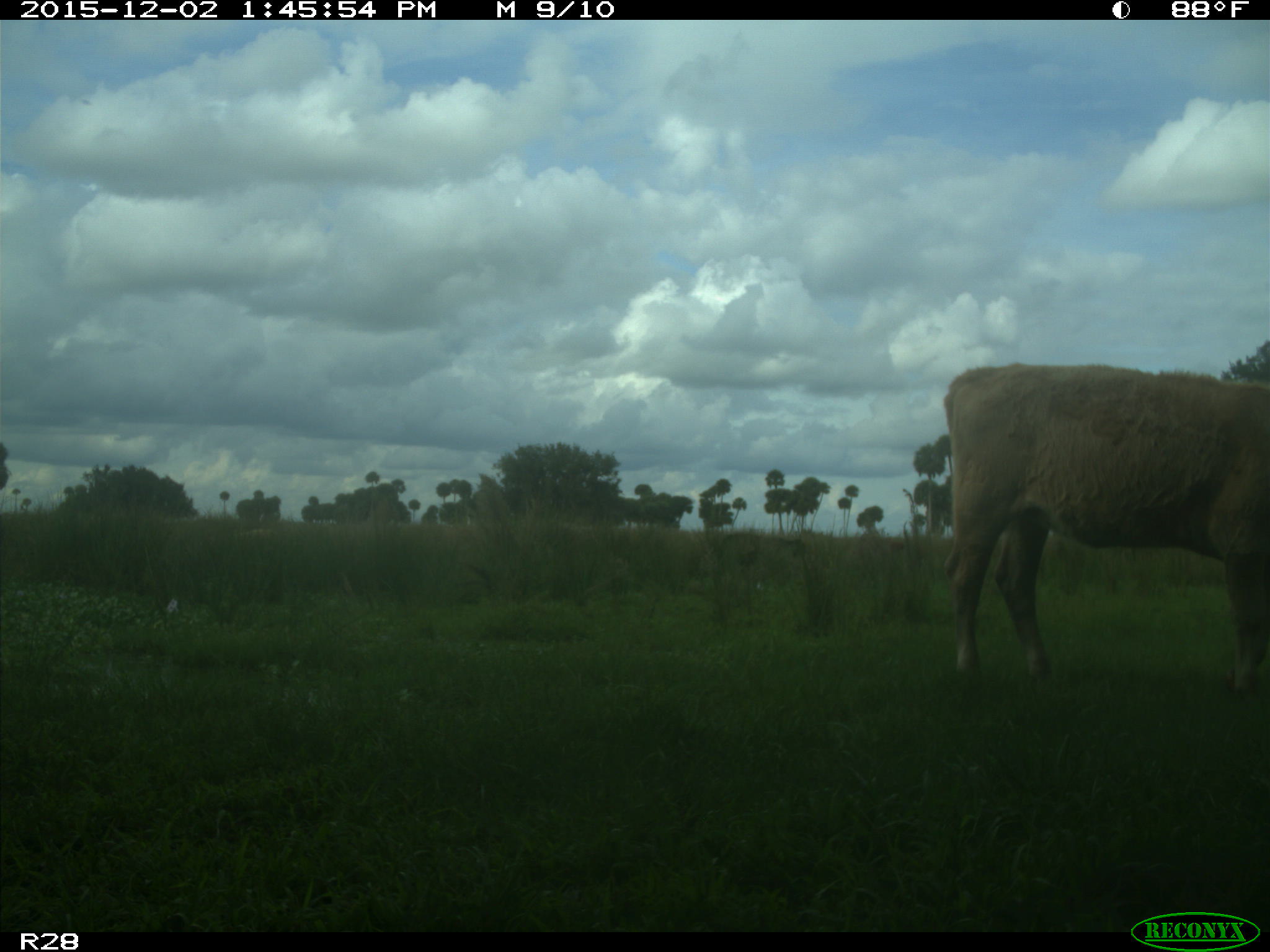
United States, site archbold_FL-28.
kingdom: Animalia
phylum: Chordata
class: Mammalia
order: Artiodactyla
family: Bovidae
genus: Bos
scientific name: Bos taurus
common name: domestic cow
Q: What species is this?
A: Bos taurus (domestic cow).